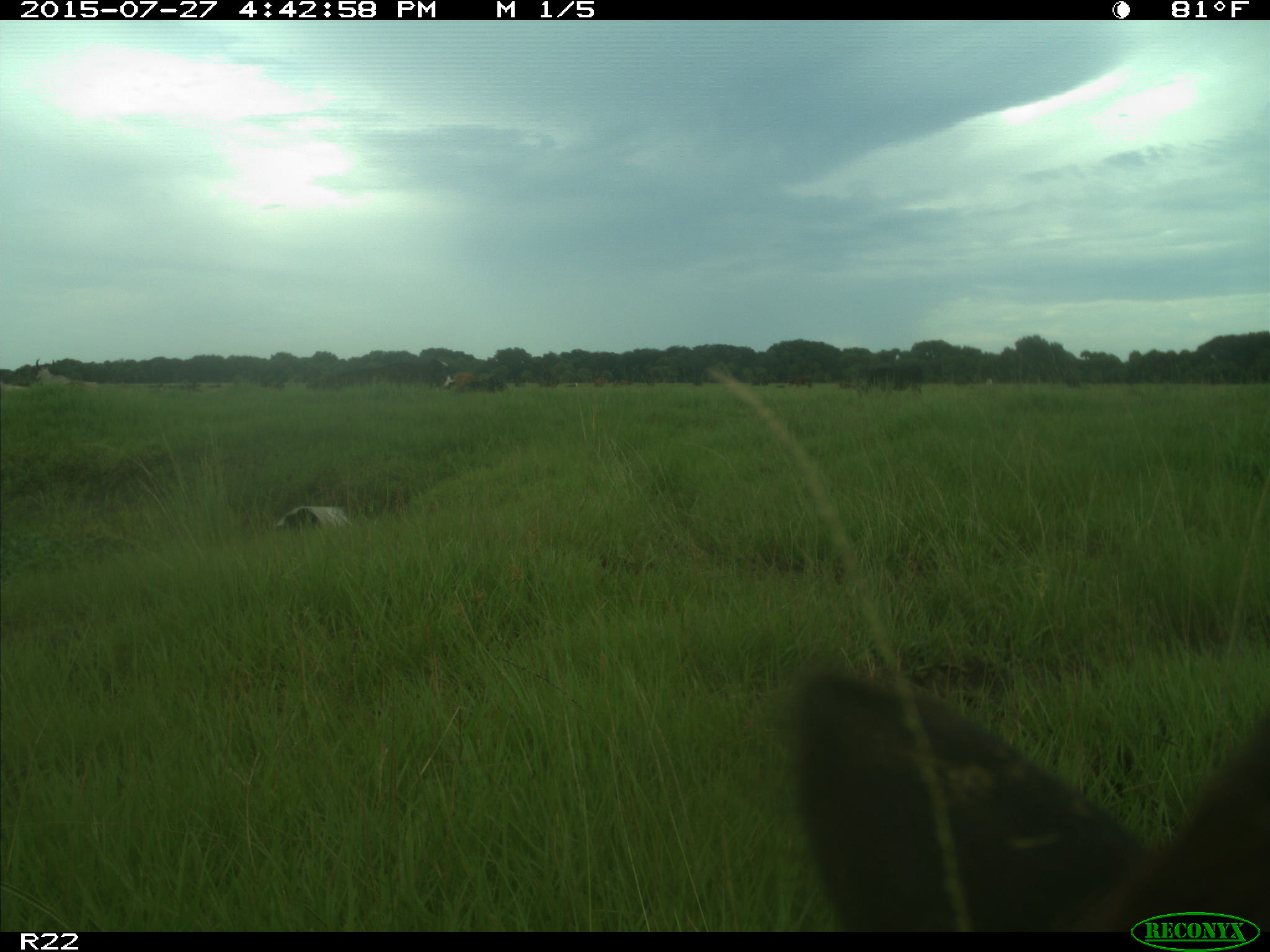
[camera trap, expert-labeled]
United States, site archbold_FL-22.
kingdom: Animalia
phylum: Chordata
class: Mammalia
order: Artiodactyla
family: Bovidae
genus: Bos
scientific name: Bos taurus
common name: domestic cow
Bos taurus (domestic cow).